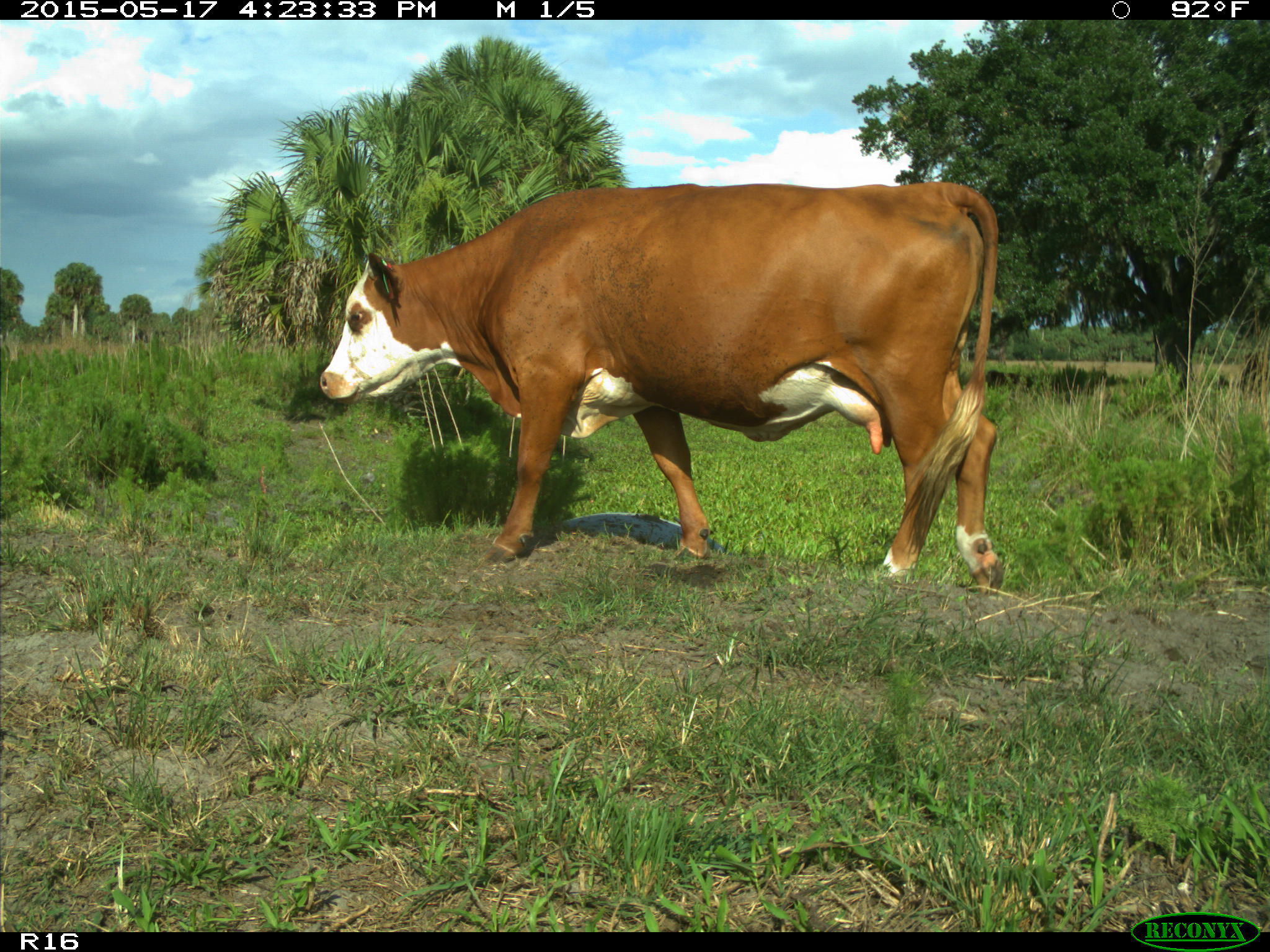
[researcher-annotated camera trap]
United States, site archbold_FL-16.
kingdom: Animalia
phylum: Chordata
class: Mammalia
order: Artiodactyla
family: Bovidae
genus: Bos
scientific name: Bos taurus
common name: domestic cow